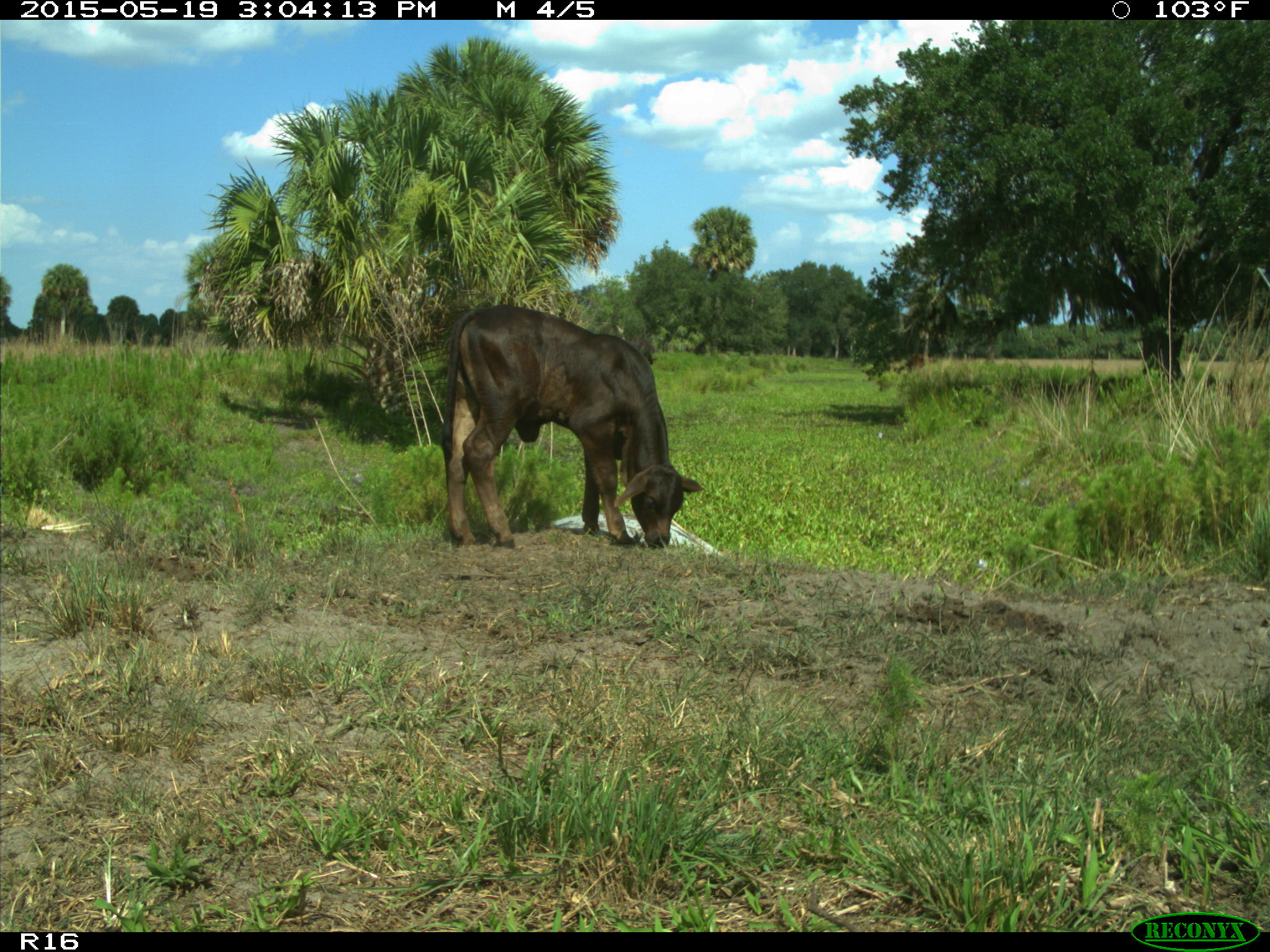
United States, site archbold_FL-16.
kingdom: Animalia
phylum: Chordata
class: Mammalia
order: Artiodactyla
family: Bovidae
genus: Bos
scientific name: Bos taurus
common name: domestic cow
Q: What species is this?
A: Bos taurus (domestic cow).